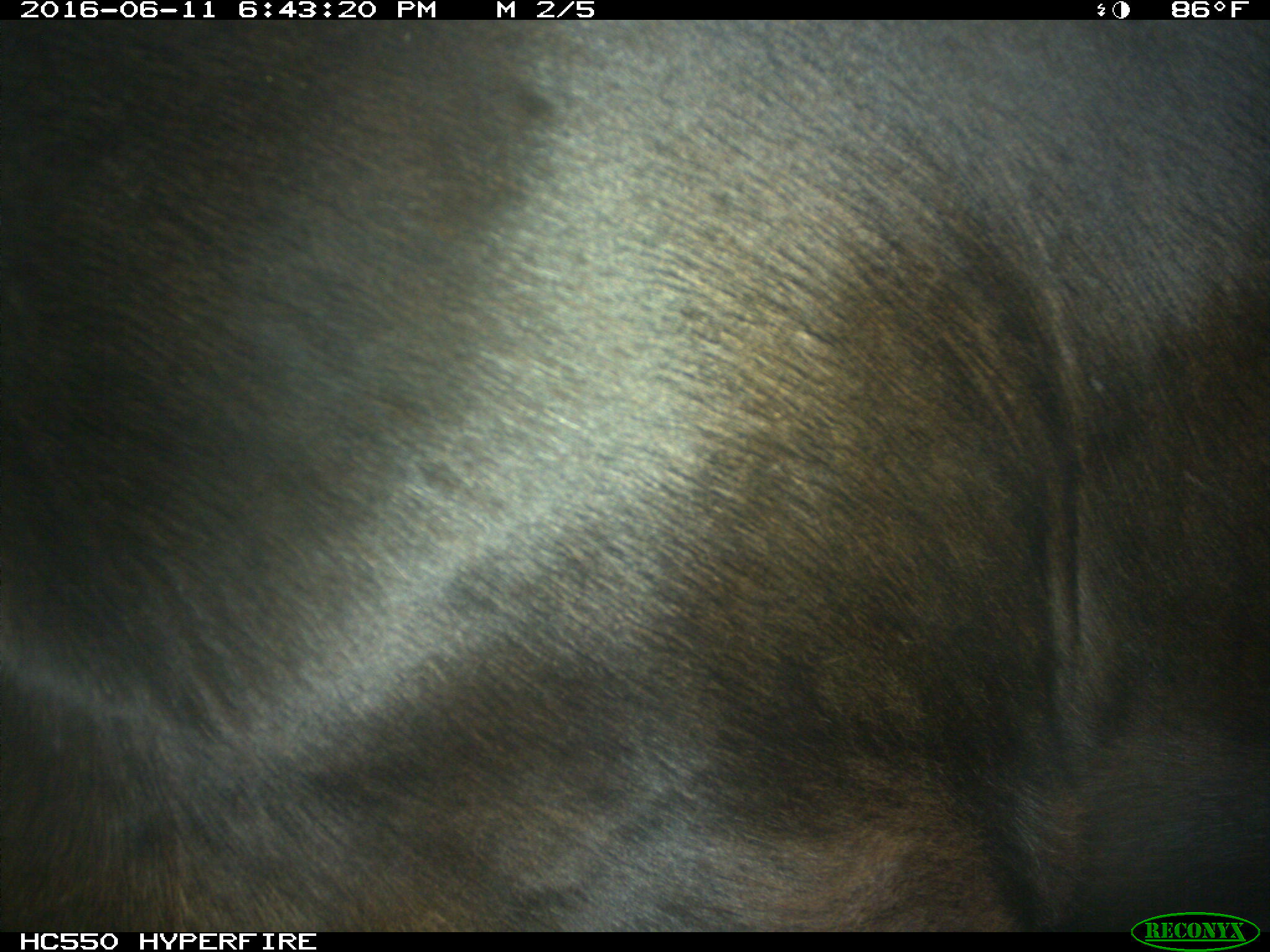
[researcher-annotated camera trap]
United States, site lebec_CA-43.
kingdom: Animalia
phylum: Chordata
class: Mammalia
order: Artiodactyla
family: Bovidae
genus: Bos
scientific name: Bos taurus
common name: domestic cow